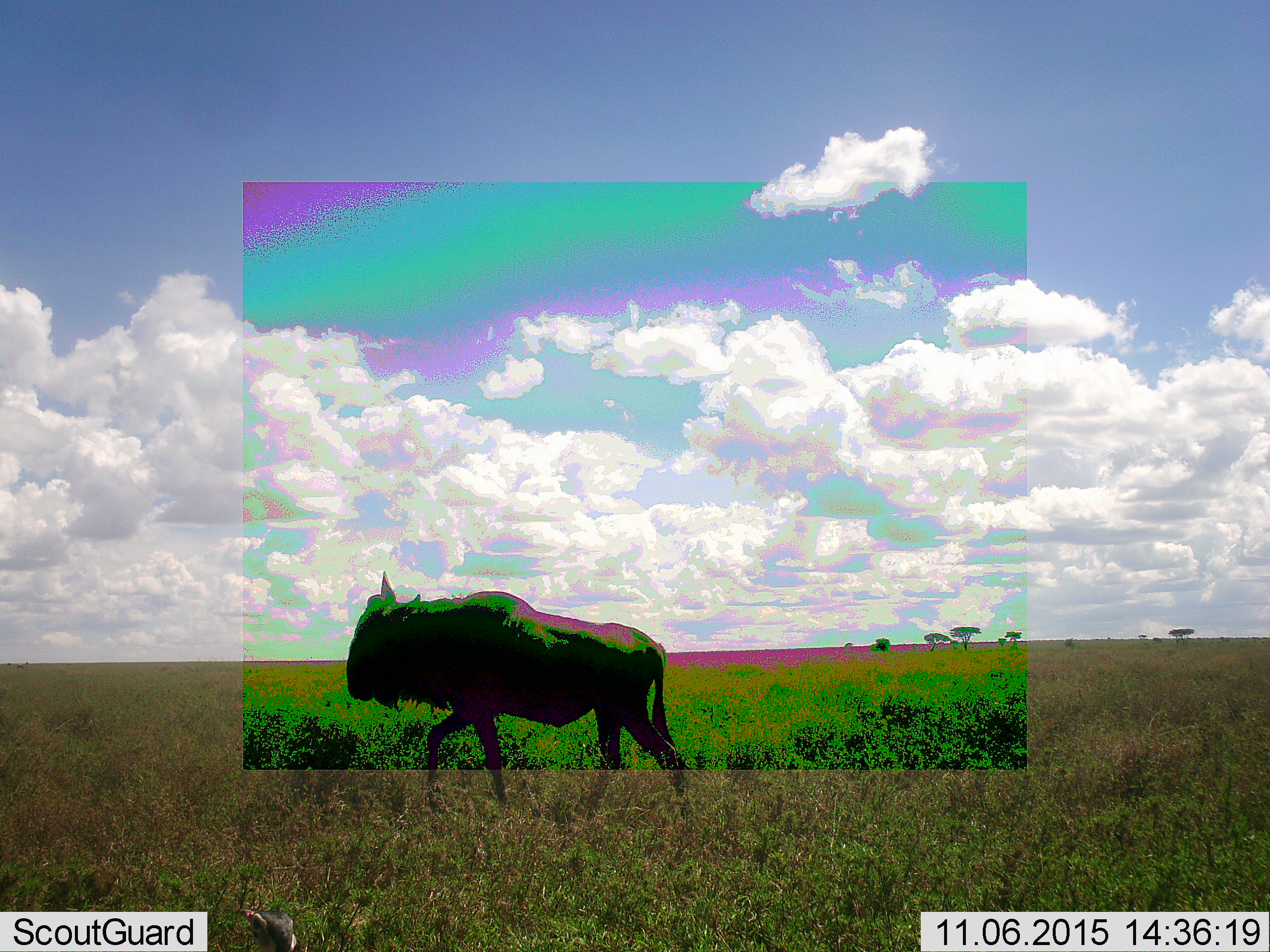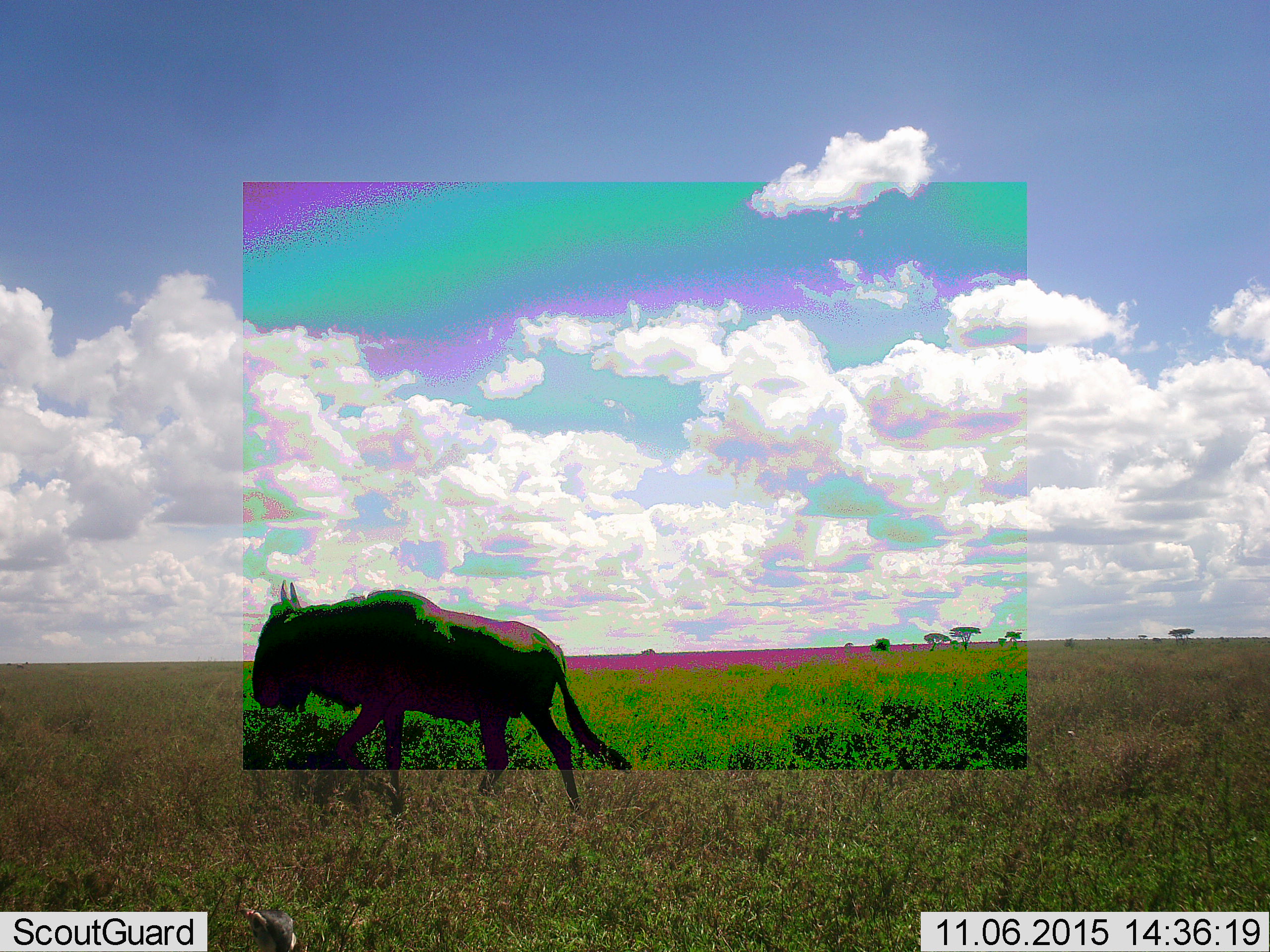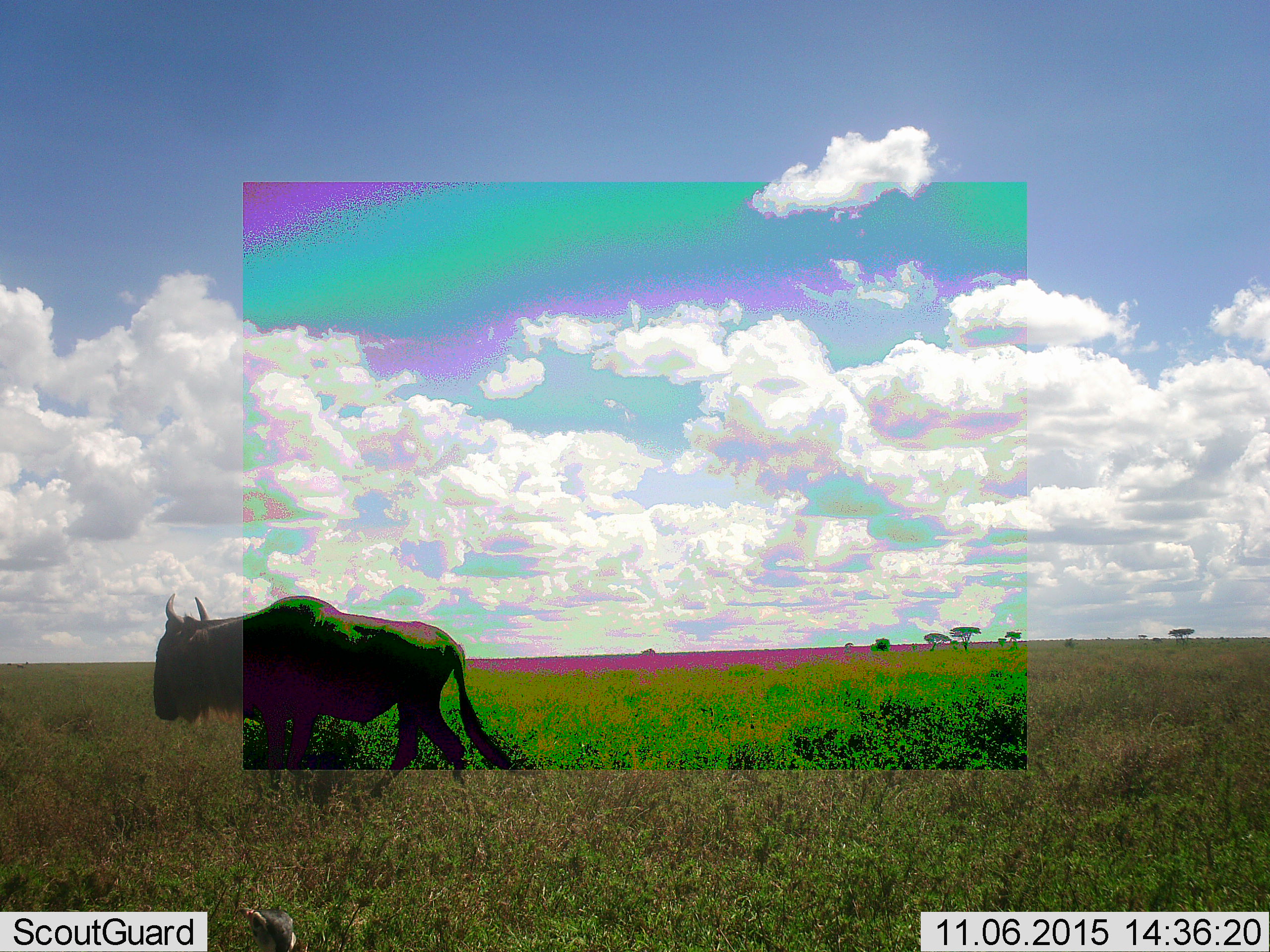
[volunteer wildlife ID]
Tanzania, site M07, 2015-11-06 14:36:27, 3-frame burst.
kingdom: Animalia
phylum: Chordata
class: Mammalia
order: Artiodactyla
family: Bovidae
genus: Connochaetes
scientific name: Connochaetes taurinus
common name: blue wildebeest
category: wildebeest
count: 1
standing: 12%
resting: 0%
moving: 88%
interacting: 0%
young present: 0%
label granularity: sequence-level